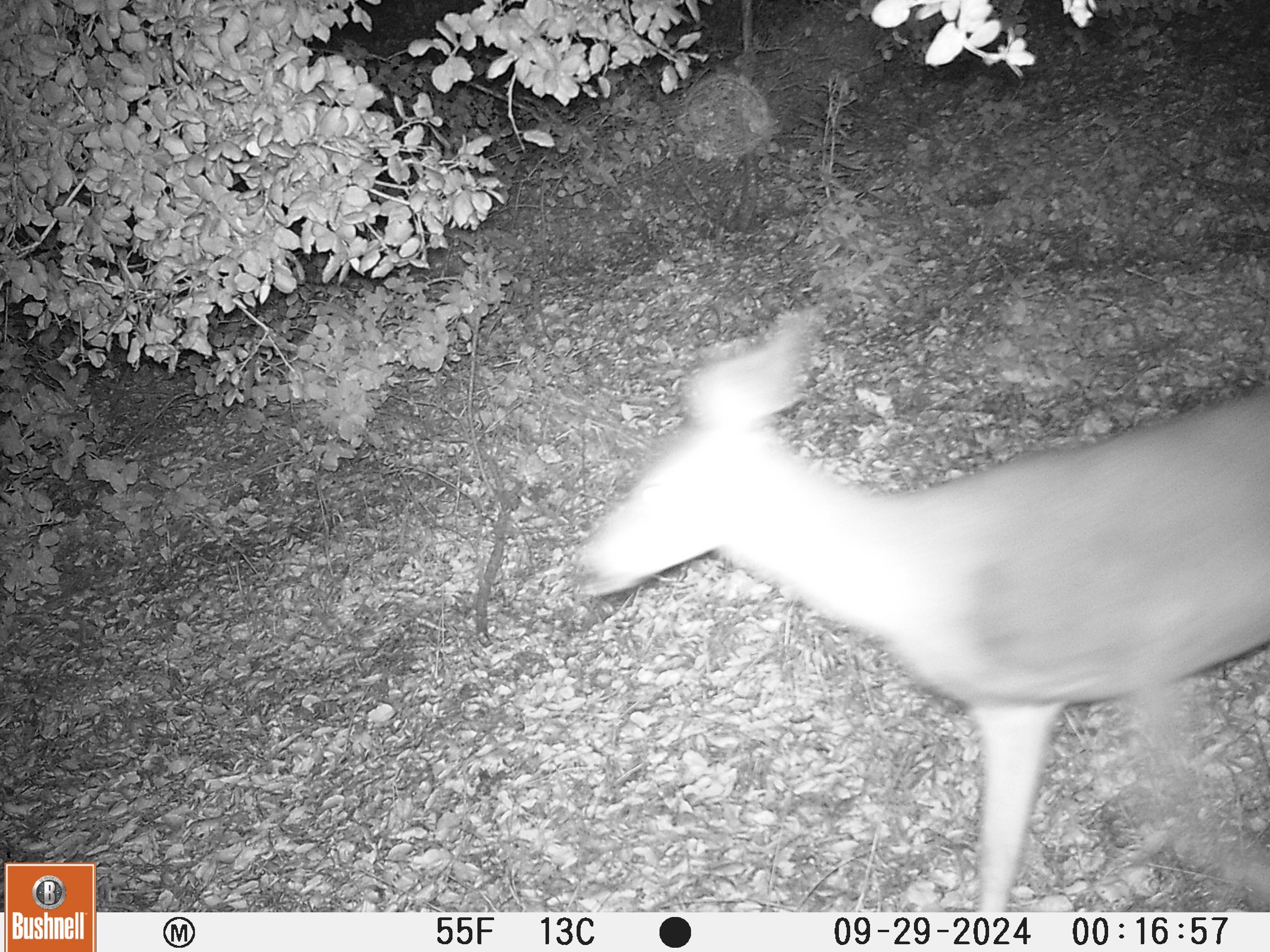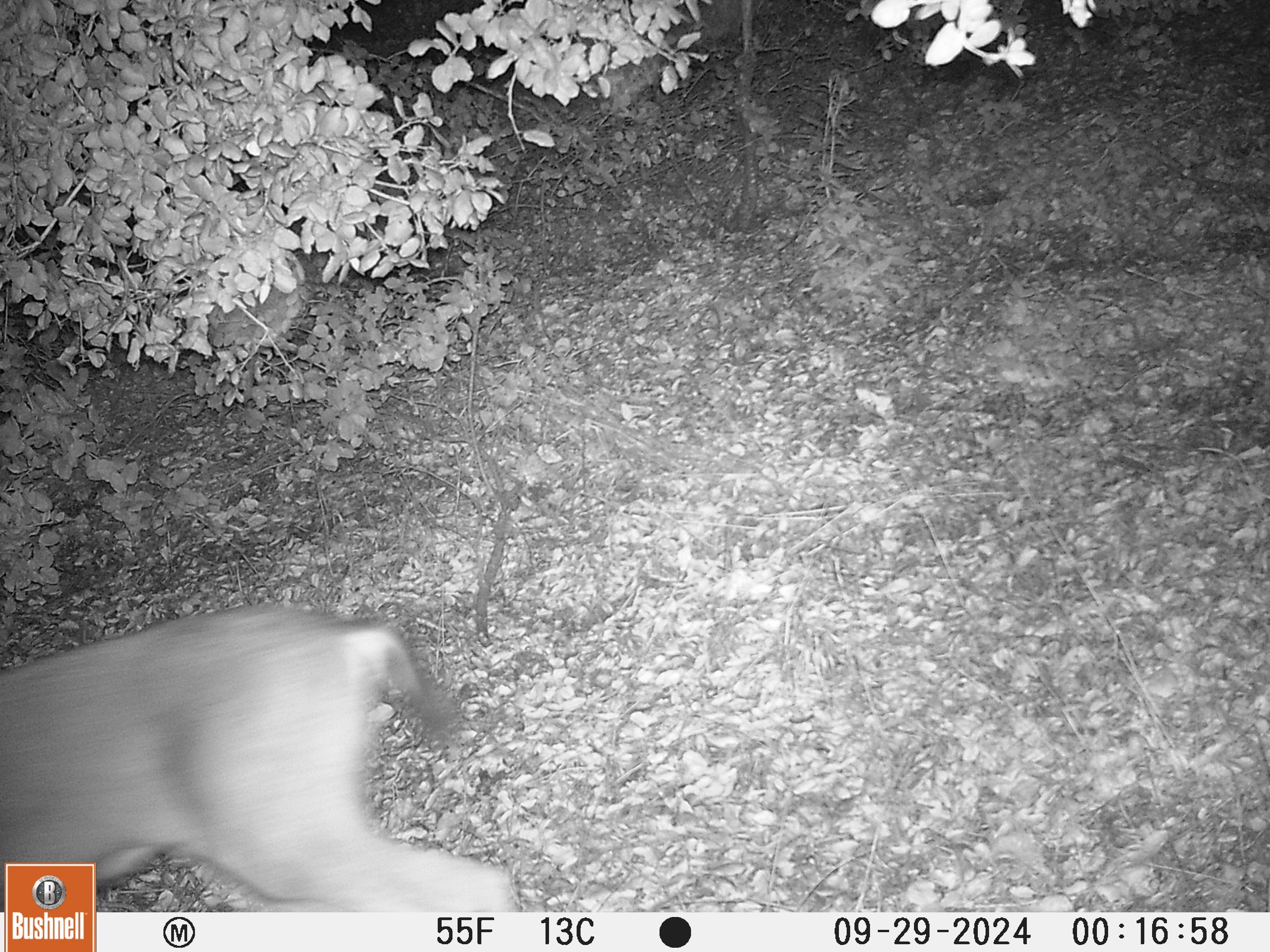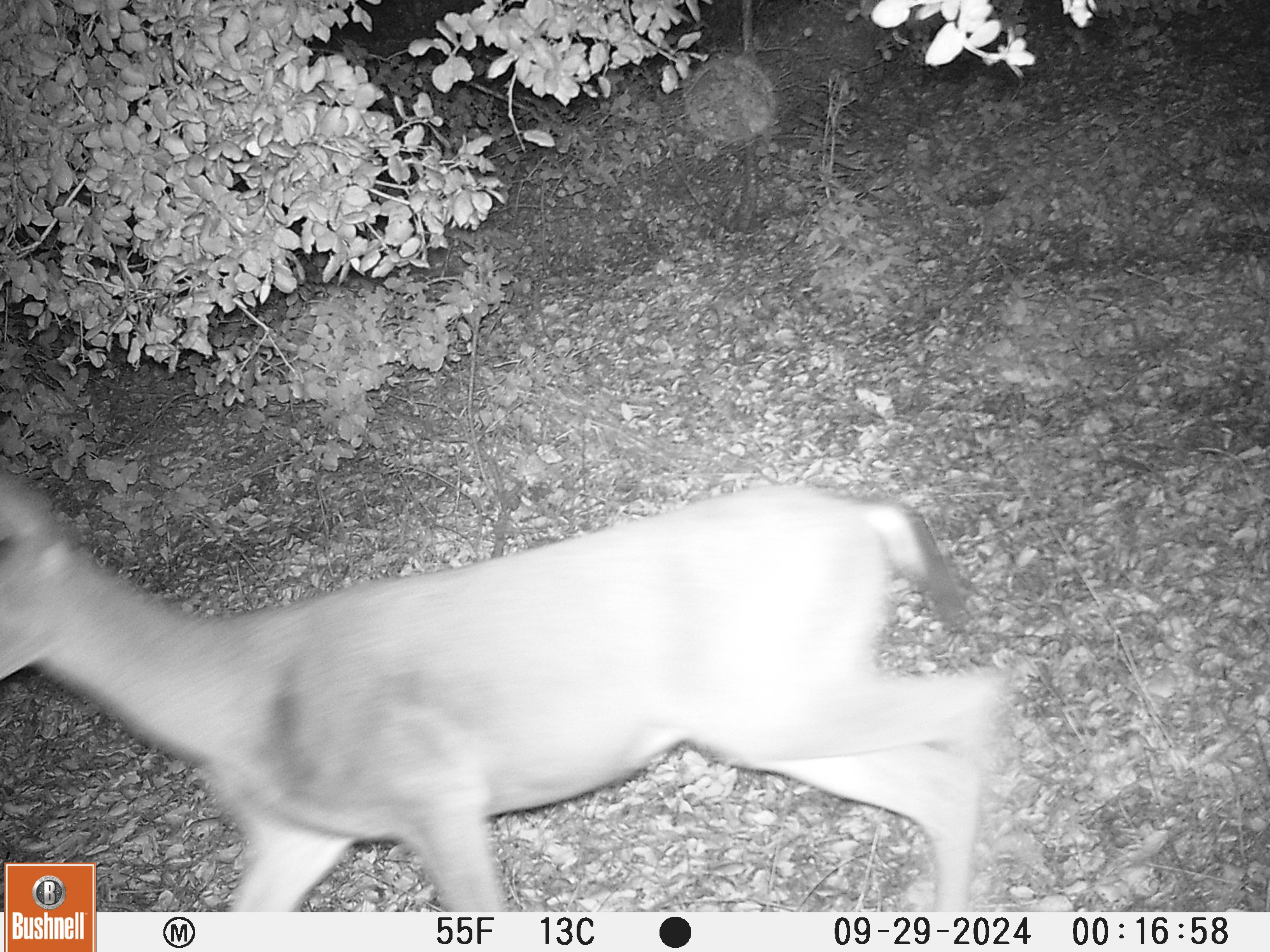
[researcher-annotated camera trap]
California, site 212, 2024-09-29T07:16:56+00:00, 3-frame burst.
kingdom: Animalia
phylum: Chordata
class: Mammalia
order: Artiodactyla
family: Cervidae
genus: Odocoileus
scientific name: Odocoileus hemionus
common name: mule deer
Mule deer (Odocoileus hemionus).